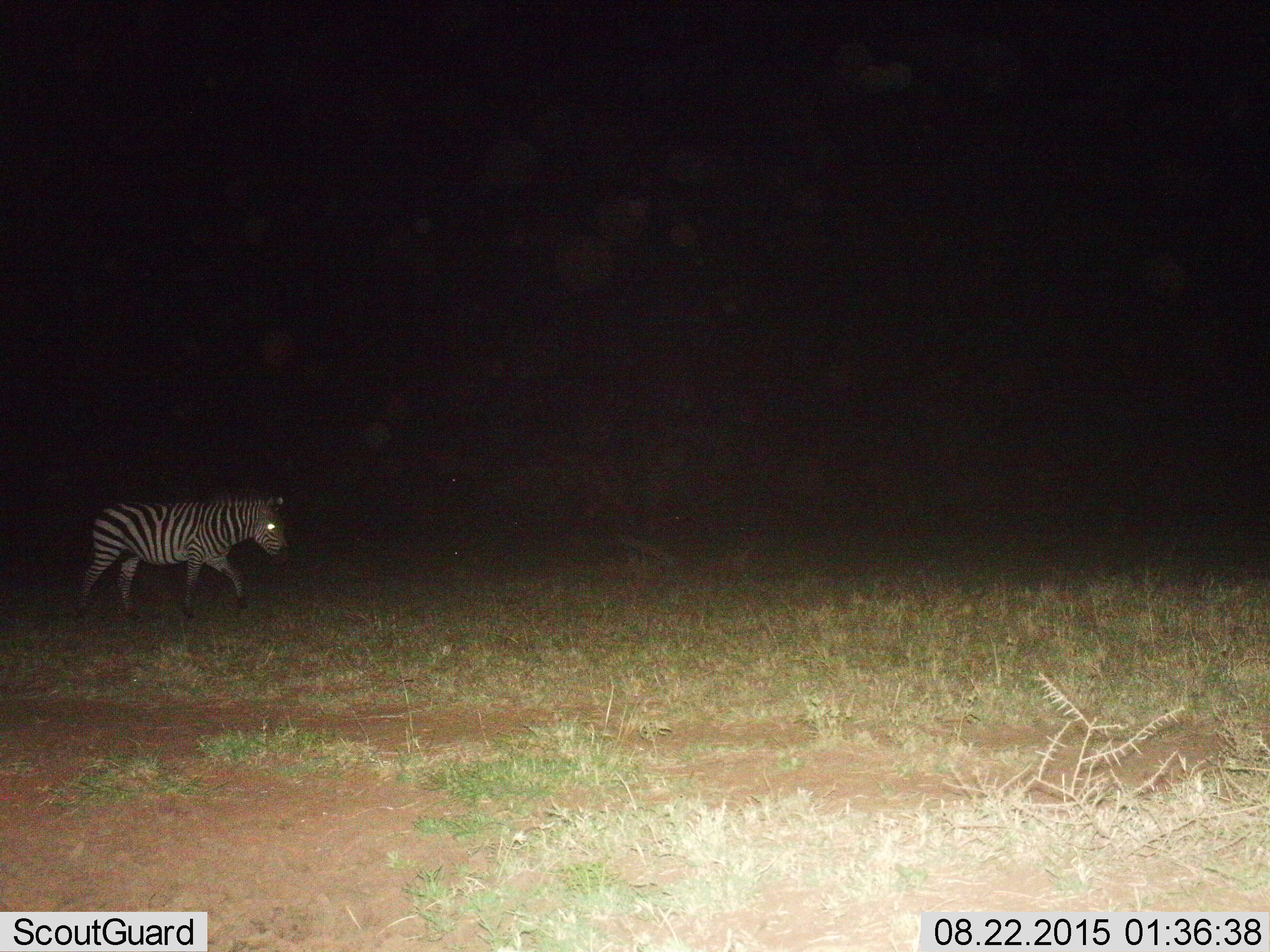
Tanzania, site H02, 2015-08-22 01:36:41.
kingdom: Animalia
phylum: Chordata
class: Mammalia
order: Perissodactyla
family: Equidae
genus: Equus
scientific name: Equus quagga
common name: plains zebra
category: zebra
Zebra (plains zebra) (Equus quagga), count 1. Behavior (volunteer vote fractions): standing 0%, resting 0%, moving 100%, interacting 0%. Young present (vote fraction): 11%. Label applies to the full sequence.